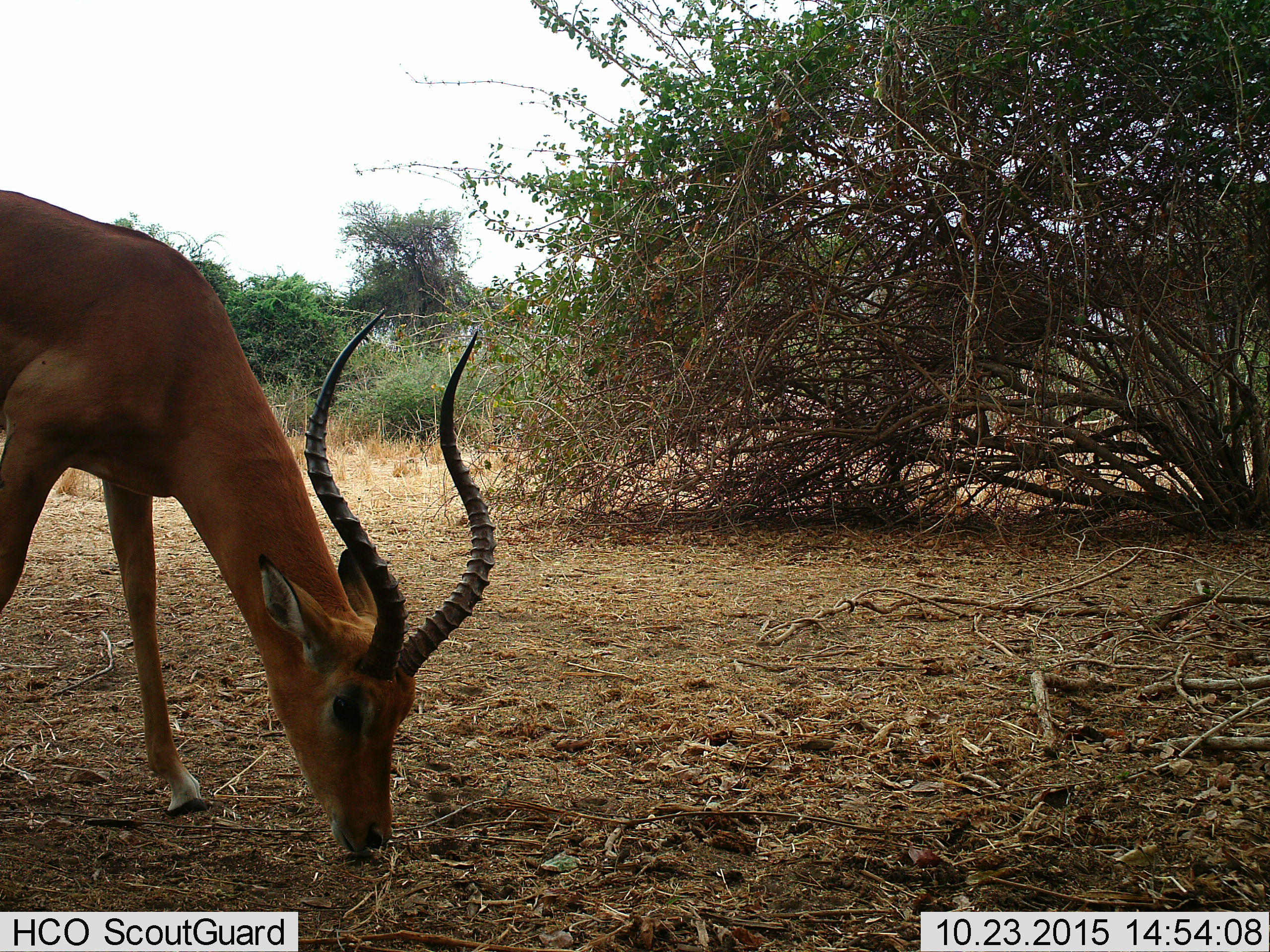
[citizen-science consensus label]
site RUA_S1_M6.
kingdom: Animalia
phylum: Chordata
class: Mammalia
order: Artiodactyla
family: Bovidae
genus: Aepyceros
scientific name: Aepyceros melampus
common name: impala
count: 1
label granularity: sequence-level